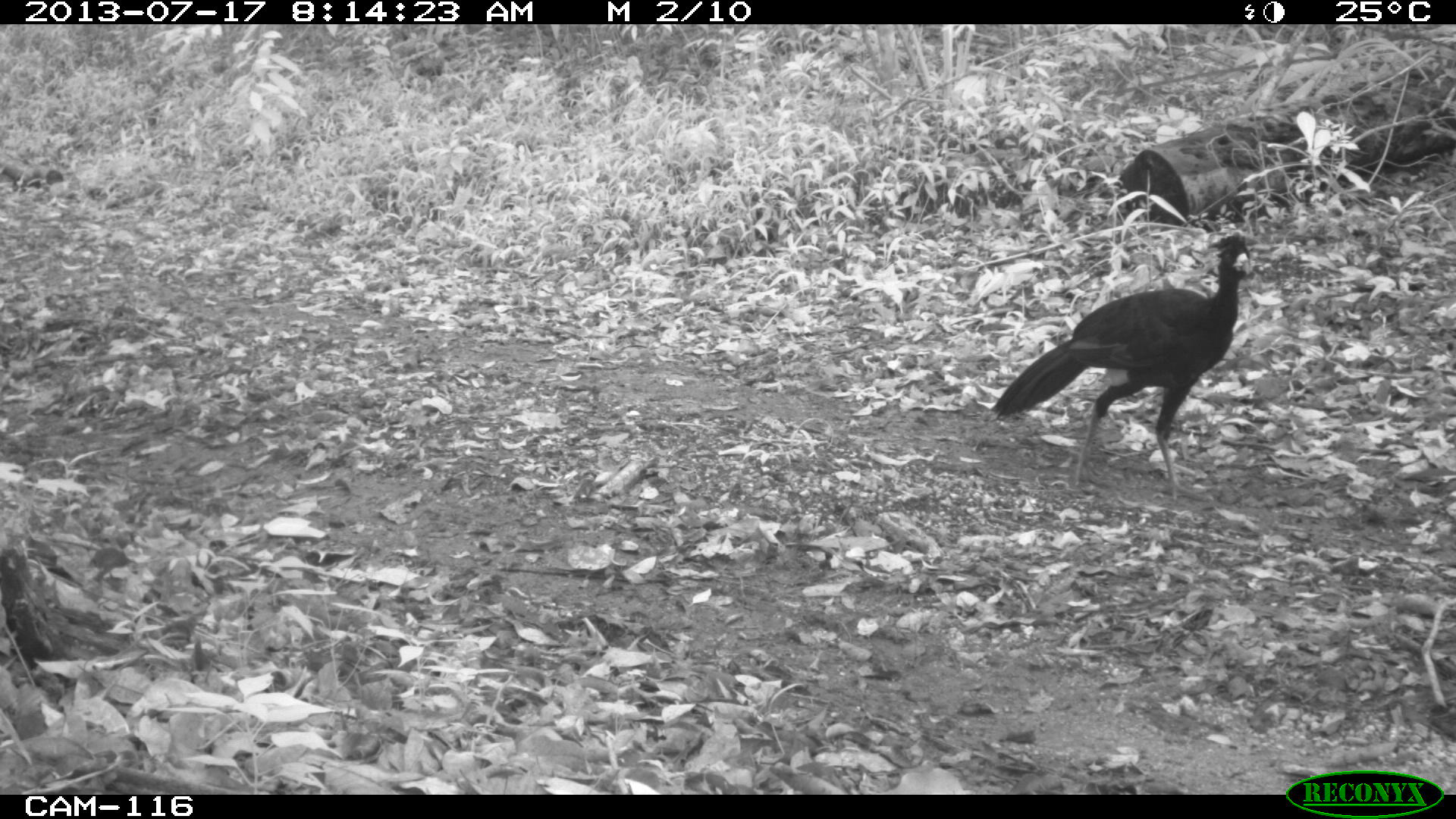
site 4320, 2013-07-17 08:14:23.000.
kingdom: Animalia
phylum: Chordata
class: Aves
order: Galliformes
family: Cracidae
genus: Crax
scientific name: Crax rubra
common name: great curassow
Crax rubra (great curassow), count 1, sex male.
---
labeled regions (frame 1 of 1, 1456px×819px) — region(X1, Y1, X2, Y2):
crax rubra: region(989, 231, 1250, 502)